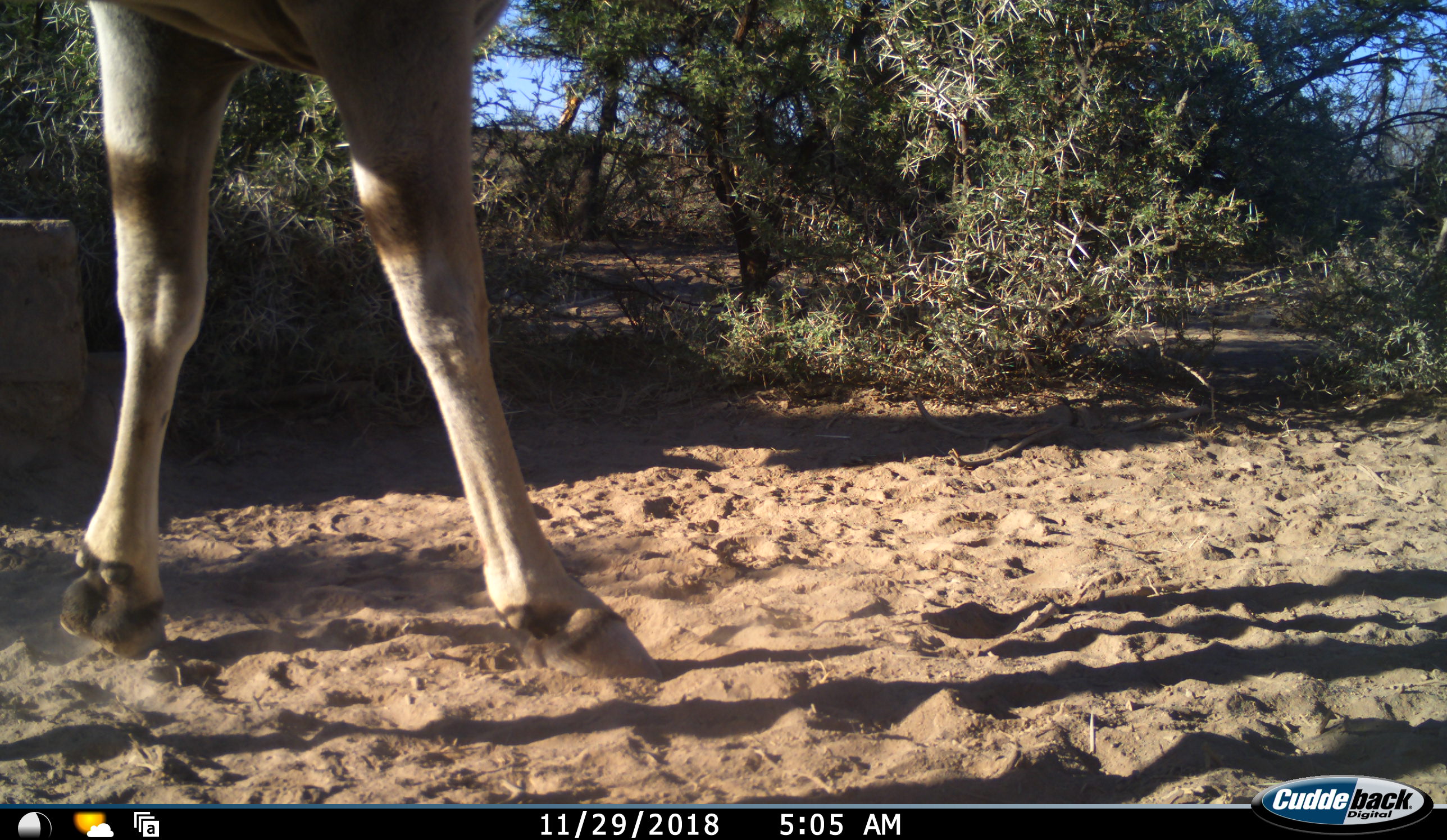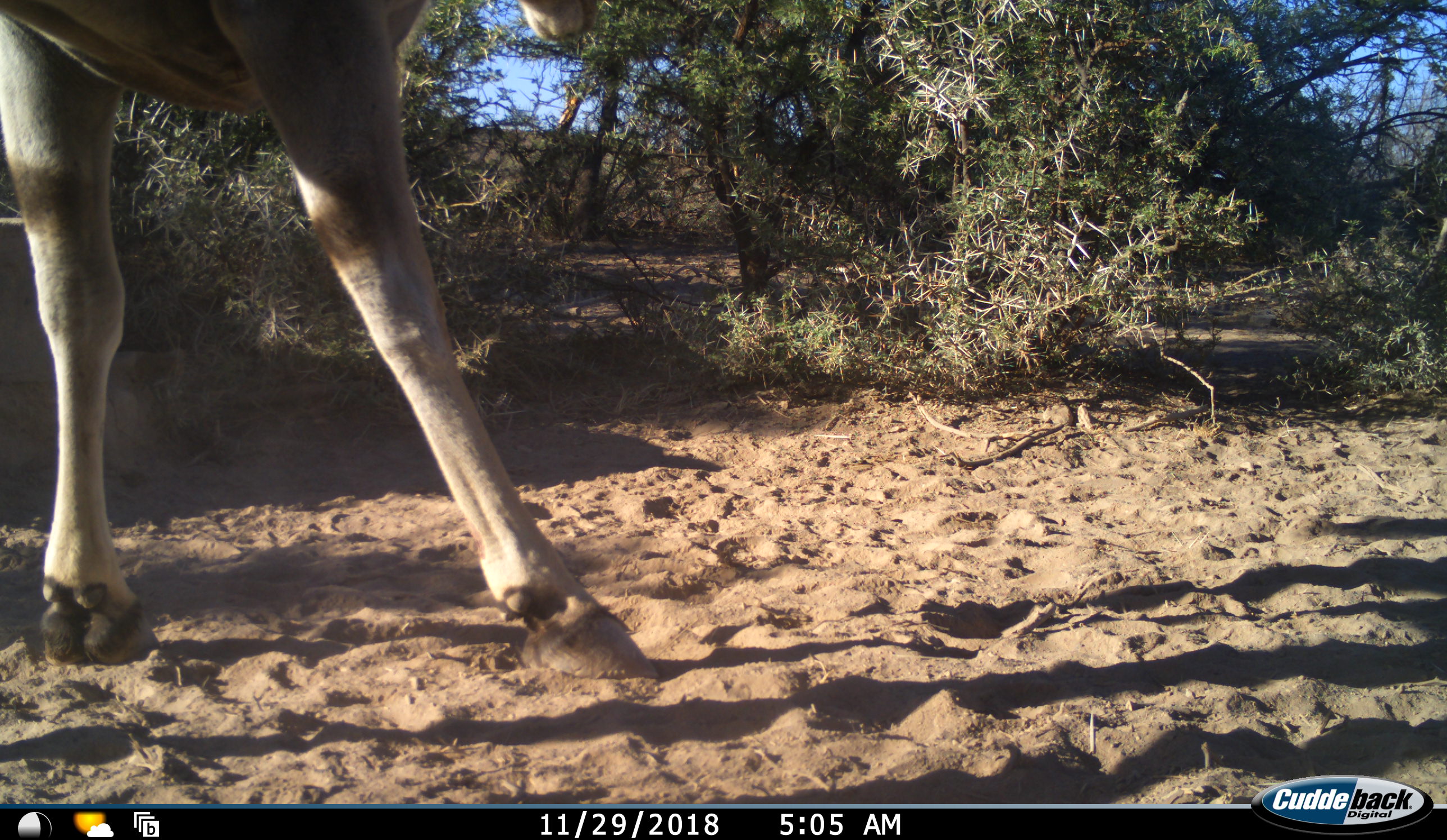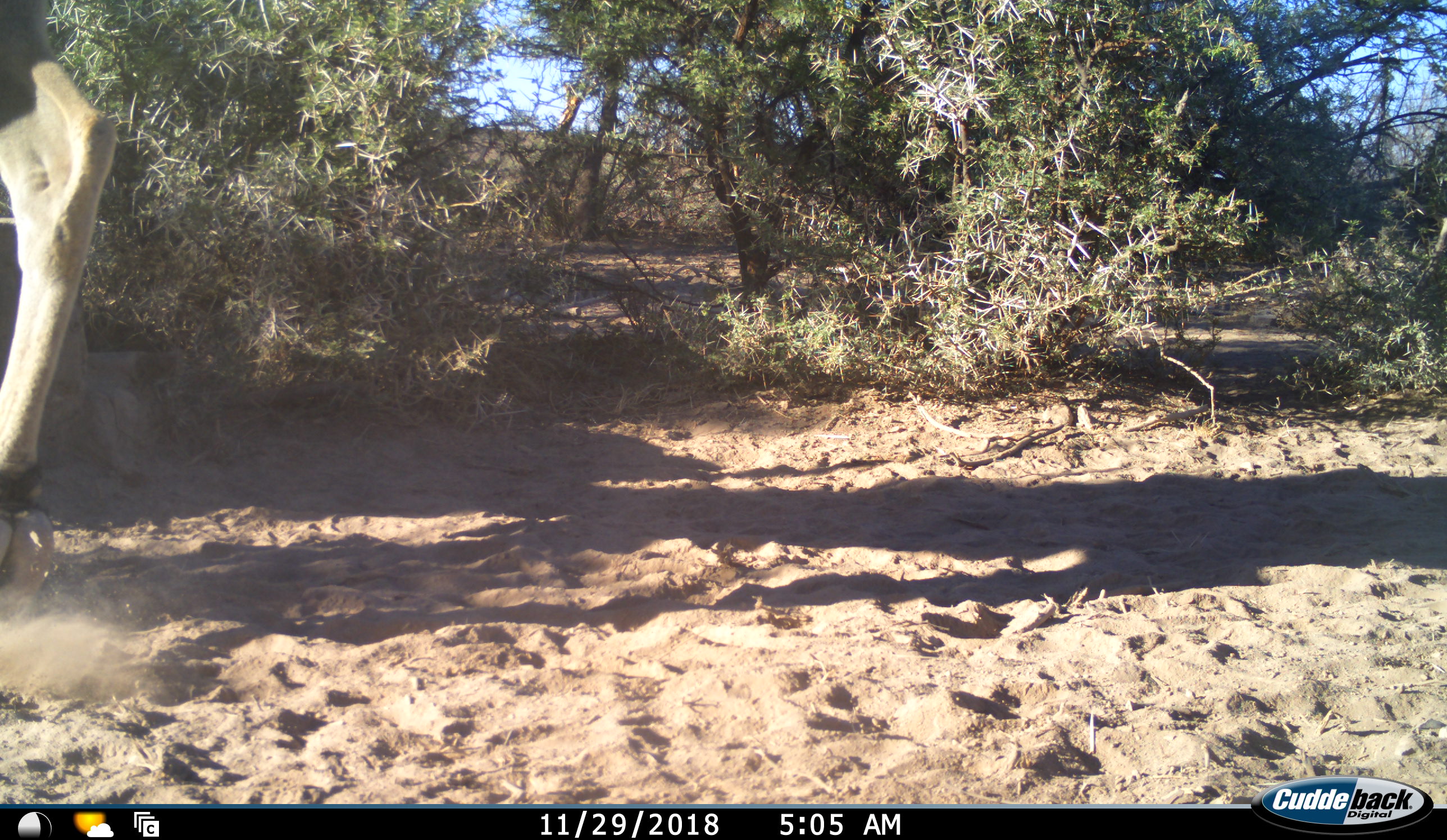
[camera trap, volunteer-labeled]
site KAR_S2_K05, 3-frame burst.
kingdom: Animalia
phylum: Chordata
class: Mammalia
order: Artiodactyla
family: Bovidae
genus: Tragelaphus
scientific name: Tragelaphus oryx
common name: eland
Eland (Tragelaphus oryx), count 1. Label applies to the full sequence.